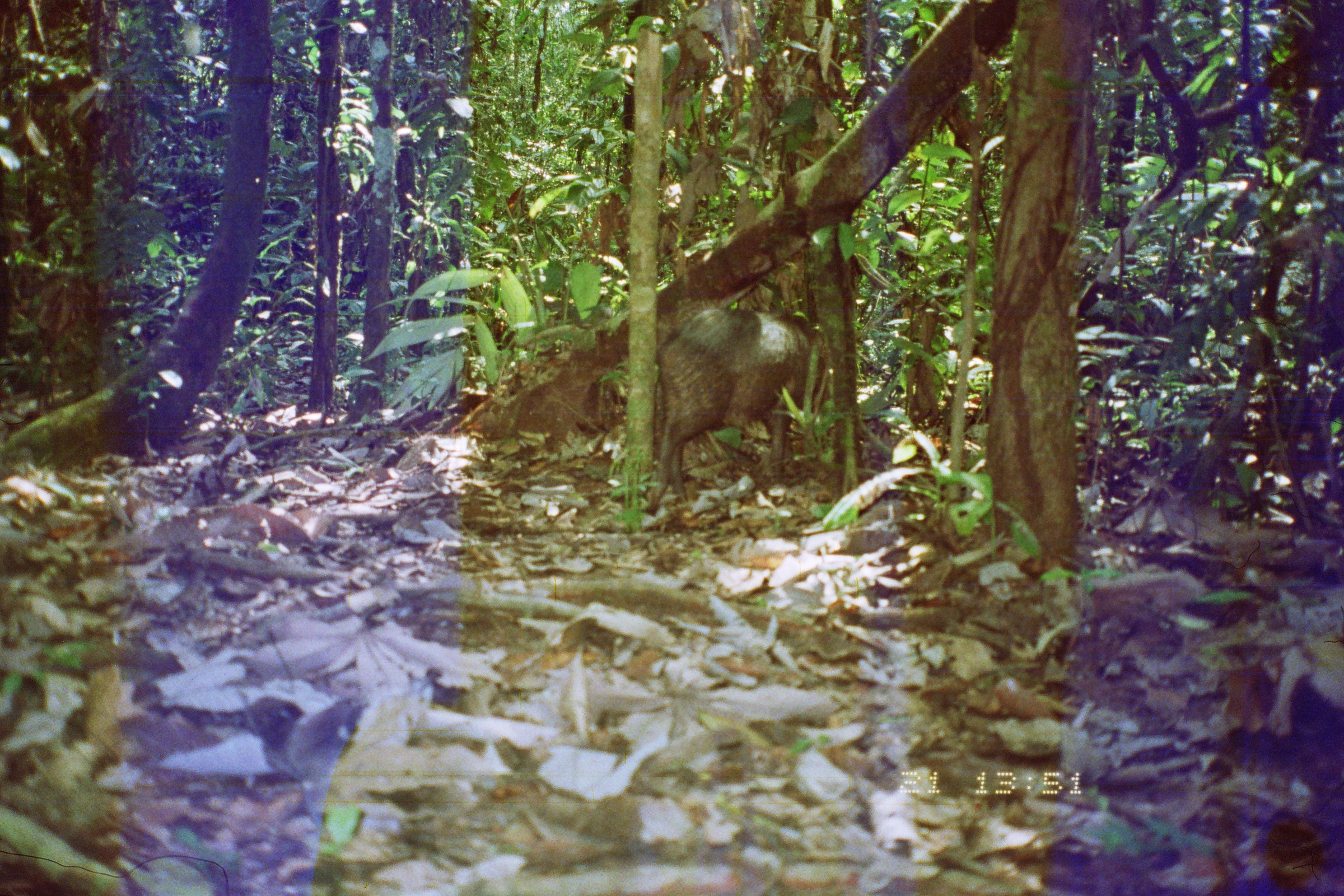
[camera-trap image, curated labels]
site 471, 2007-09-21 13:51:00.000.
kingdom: Animalia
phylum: Chordata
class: Mammalia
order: Artiodactyla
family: Tayassuidae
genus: Tayassu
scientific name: Tayassu pecari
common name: white-lipped peccary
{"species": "Tayassu pecari (white-lipped peccary)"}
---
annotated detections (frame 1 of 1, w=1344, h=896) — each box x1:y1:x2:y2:
tayassu pecari: 639:305:831:517